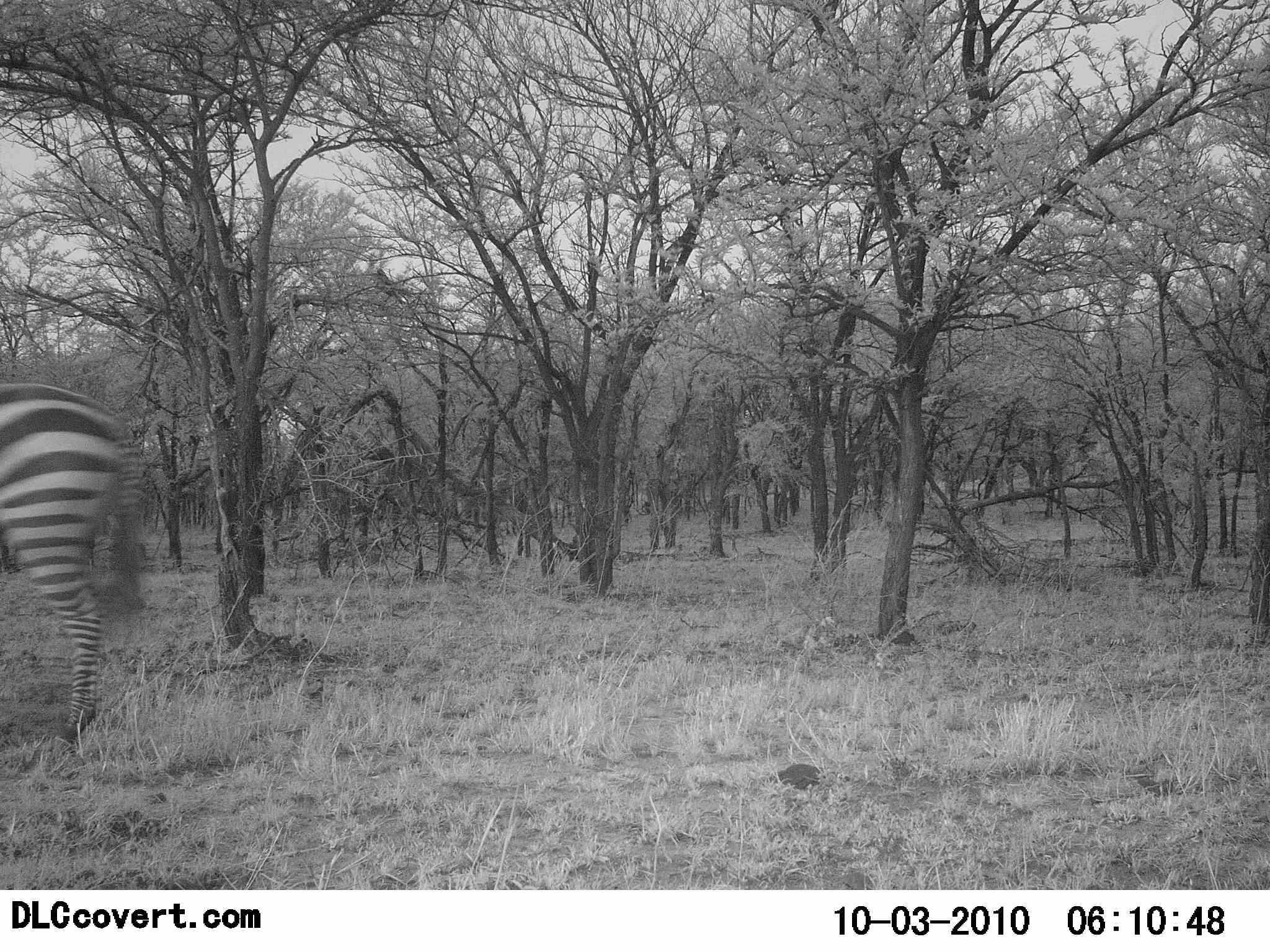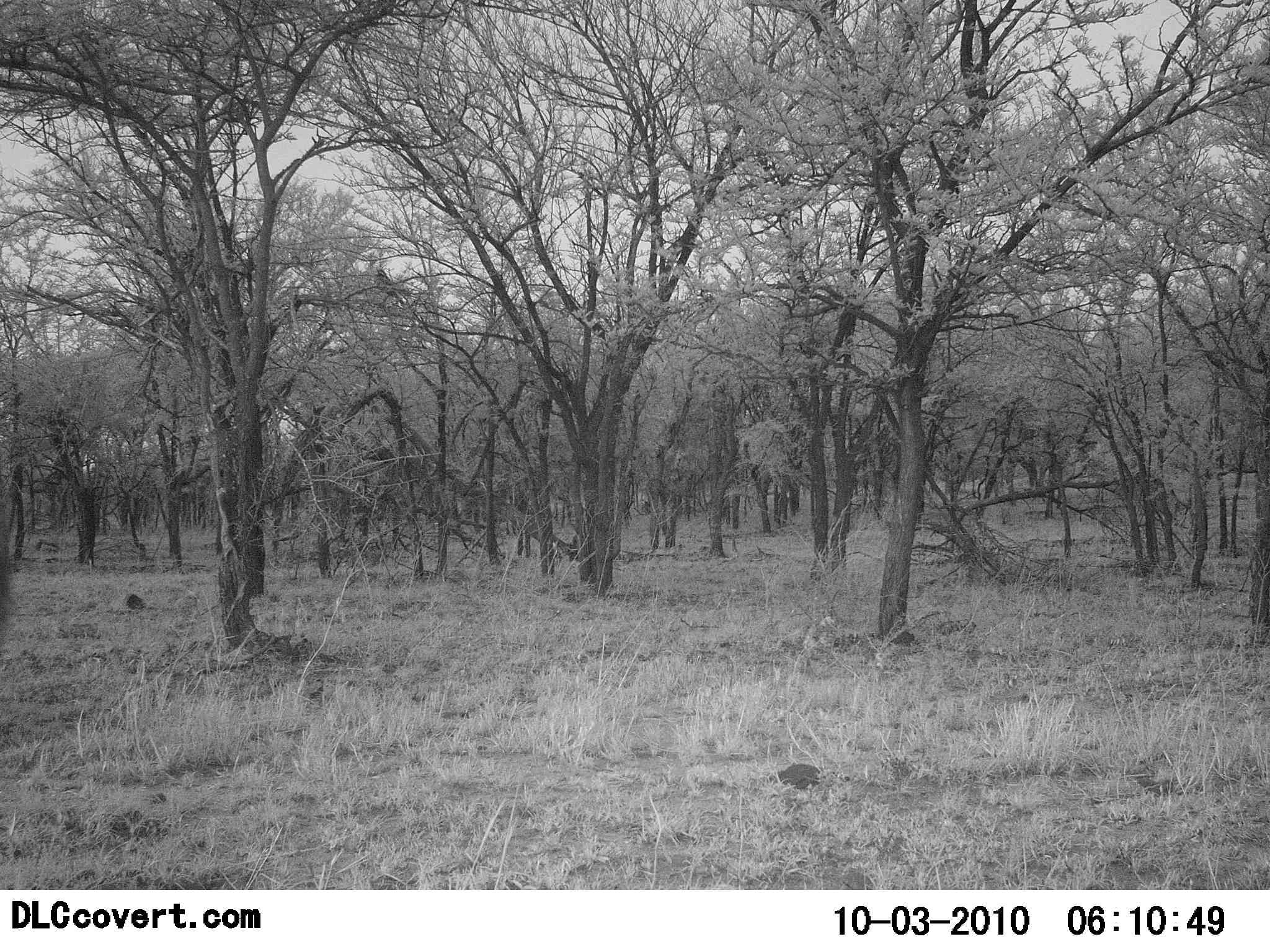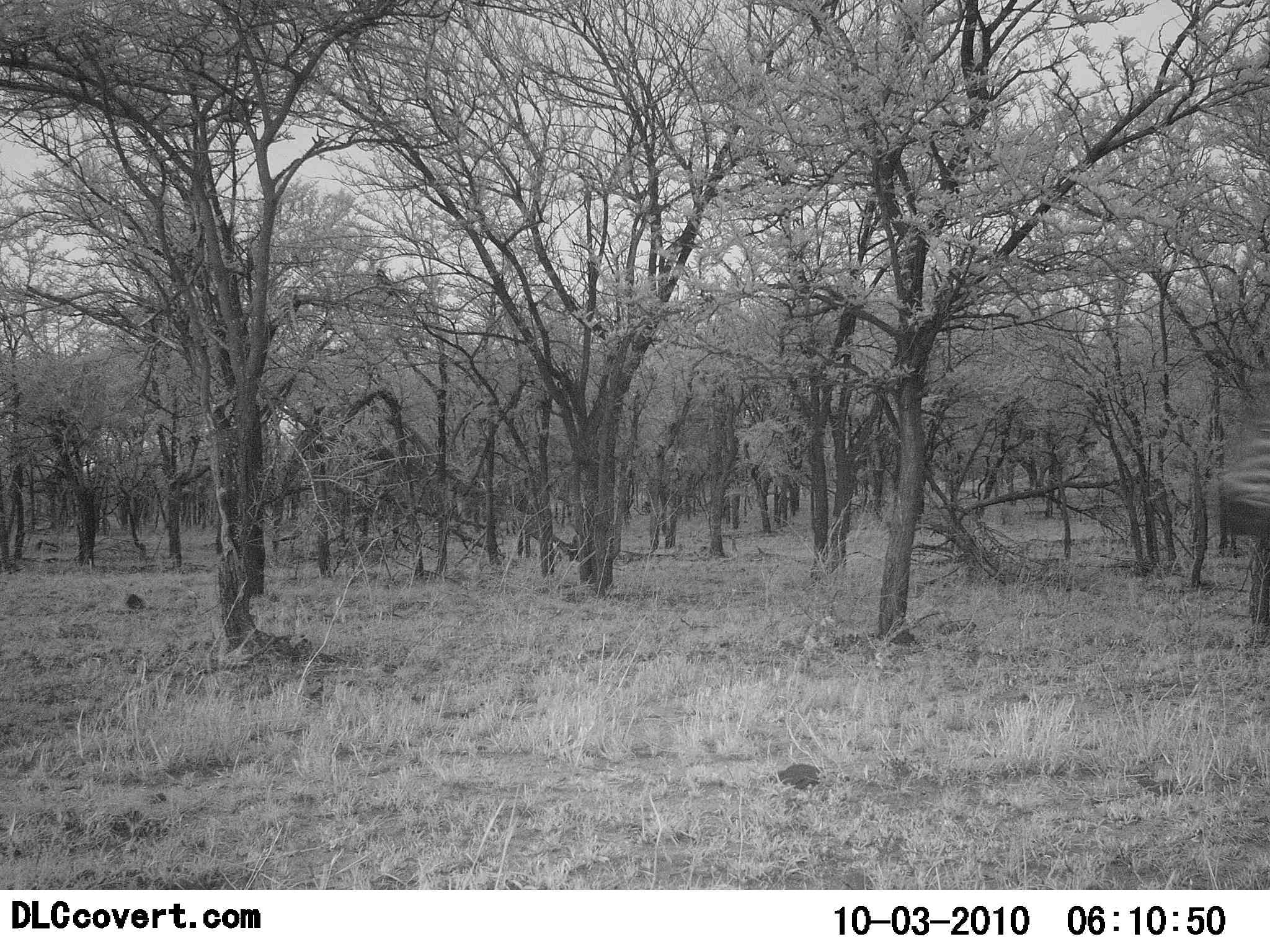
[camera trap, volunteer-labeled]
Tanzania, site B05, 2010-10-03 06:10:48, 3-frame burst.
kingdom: Animalia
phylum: Chordata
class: Mammalia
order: Perissodactyla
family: Equidae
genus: Equus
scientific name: Equus quagga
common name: plains zebra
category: zebra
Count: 2.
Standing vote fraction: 15%.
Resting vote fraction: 0%.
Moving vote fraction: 95%.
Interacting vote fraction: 0%.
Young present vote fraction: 0%.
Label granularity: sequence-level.